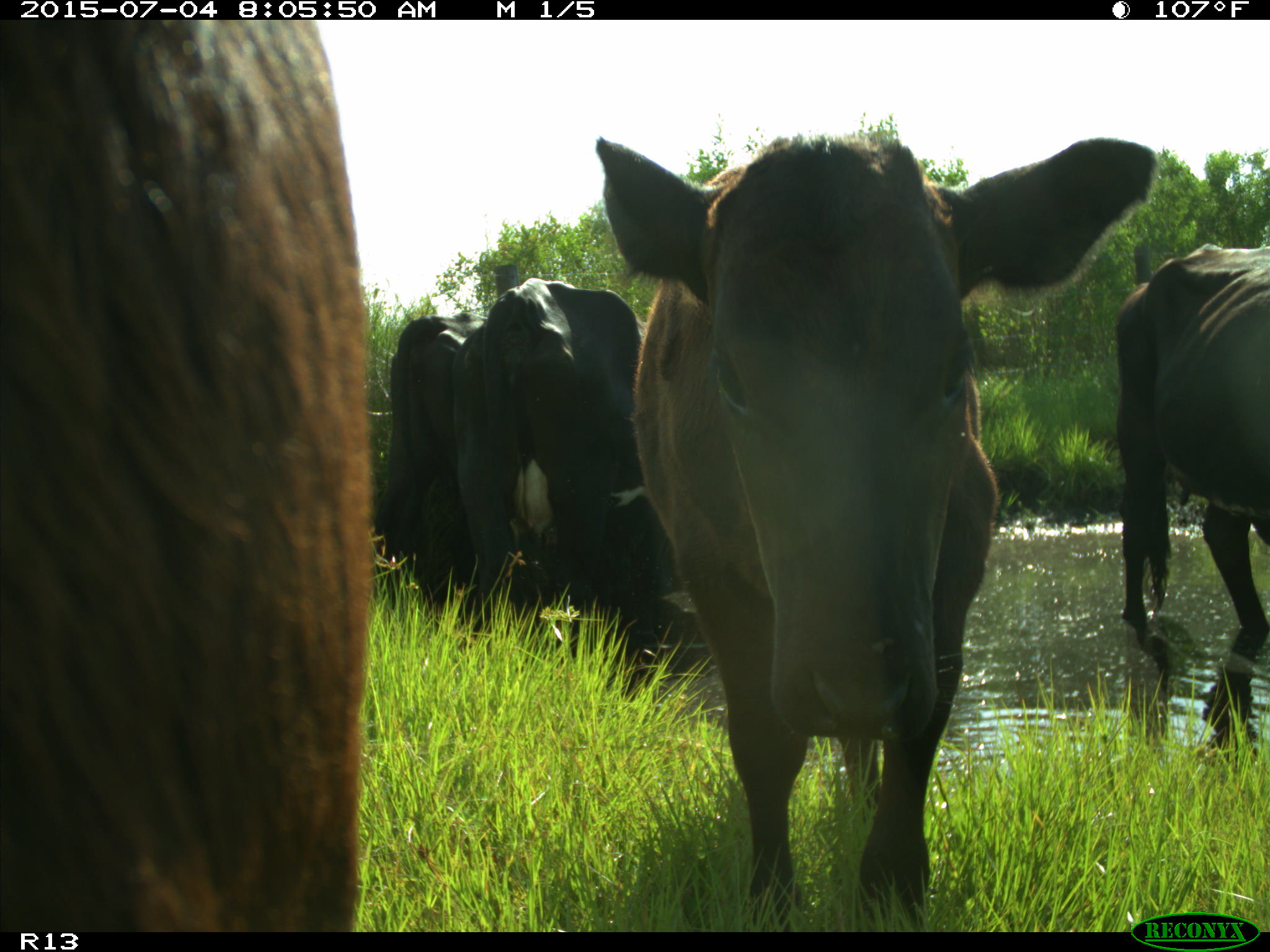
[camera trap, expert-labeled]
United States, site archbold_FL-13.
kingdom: Animalia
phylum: Chordata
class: Mammalia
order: Artiodactyla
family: Bovidae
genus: Bos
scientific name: Bos taurus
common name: domestic cow